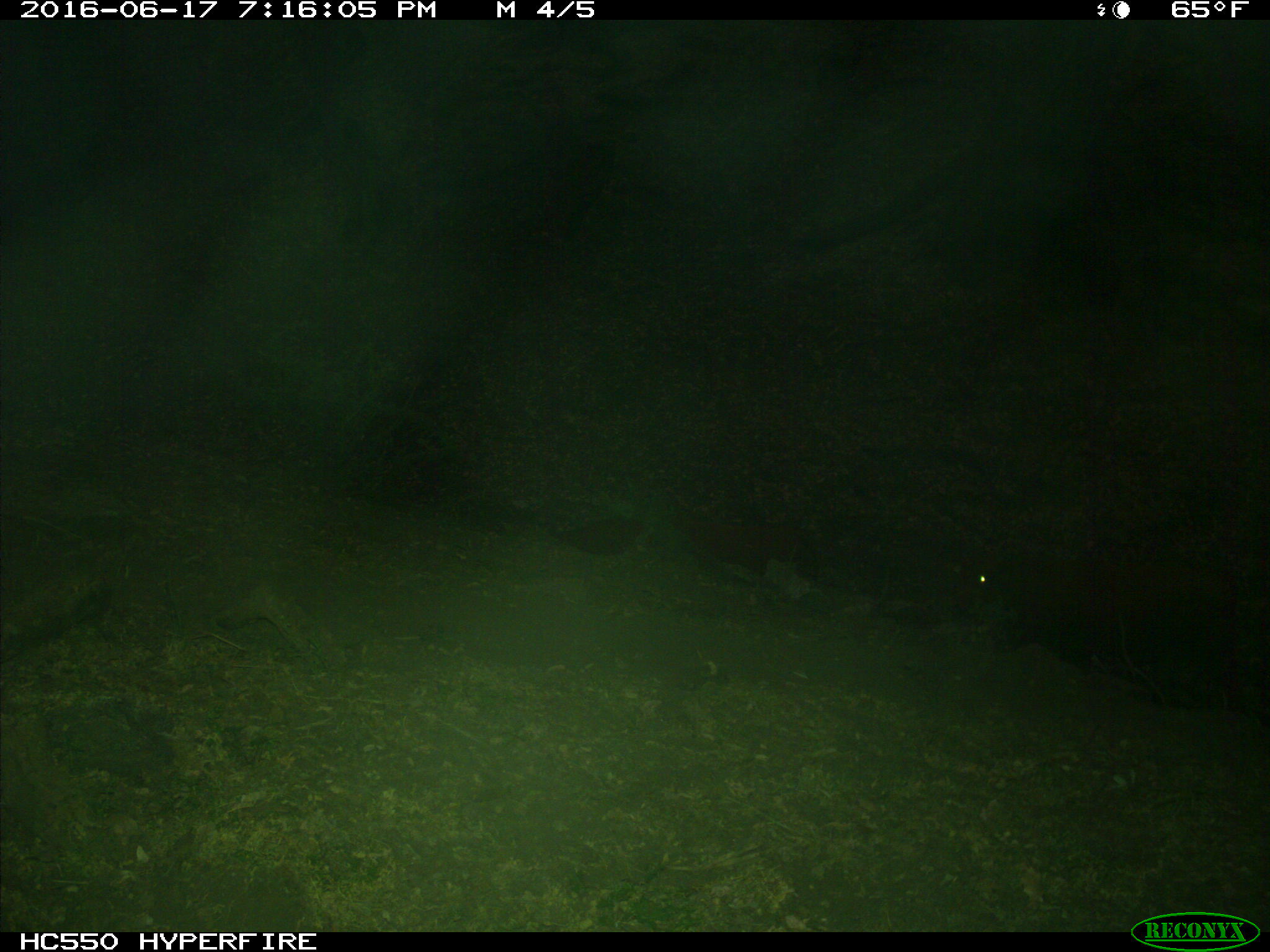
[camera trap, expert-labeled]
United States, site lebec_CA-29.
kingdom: Animalia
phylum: Chordata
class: Mammalia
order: Artiodactyla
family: Bovidae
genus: Bos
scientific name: Bos taurus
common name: domestic cow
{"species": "Bos taurus (domestic cow)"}